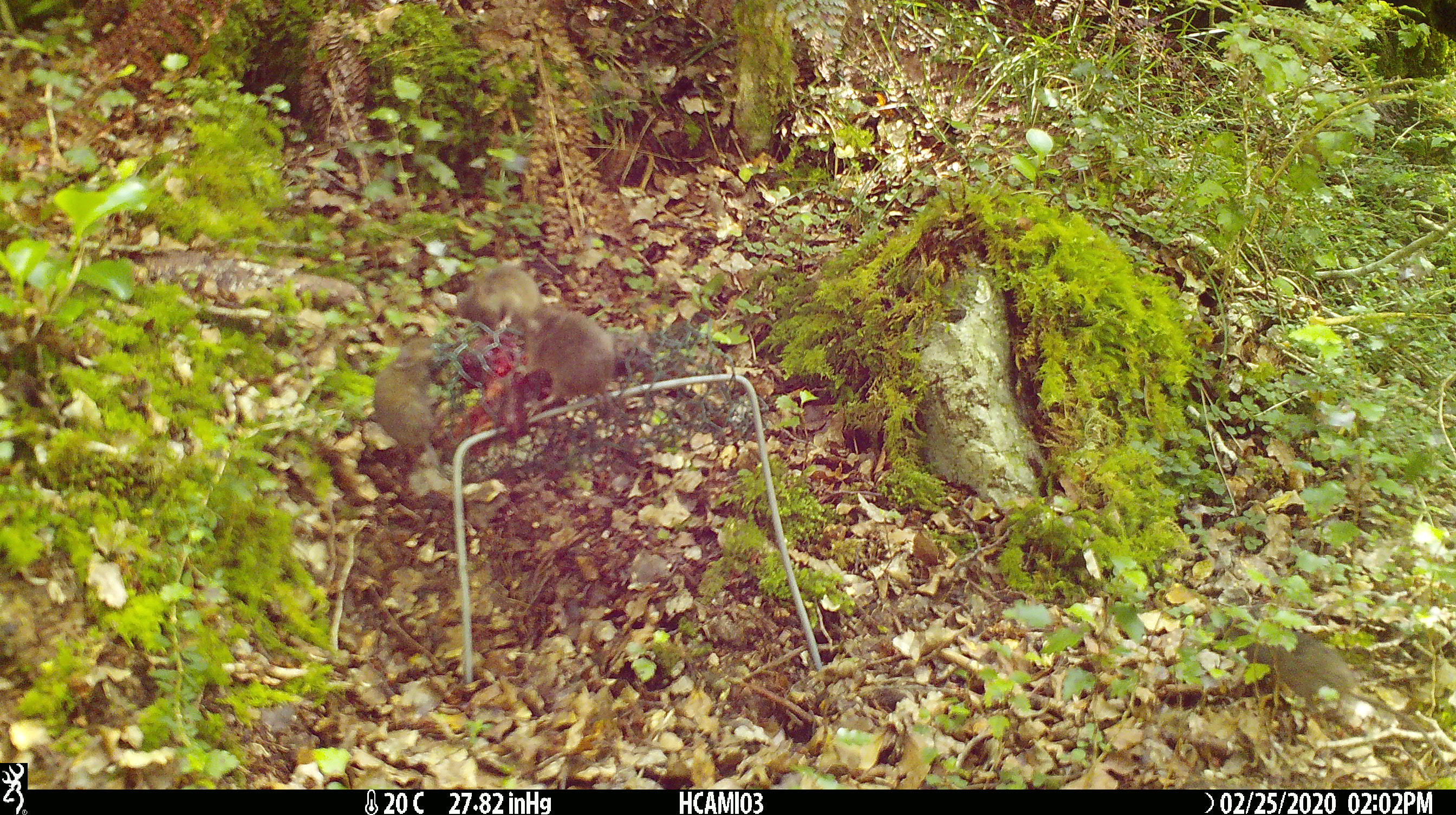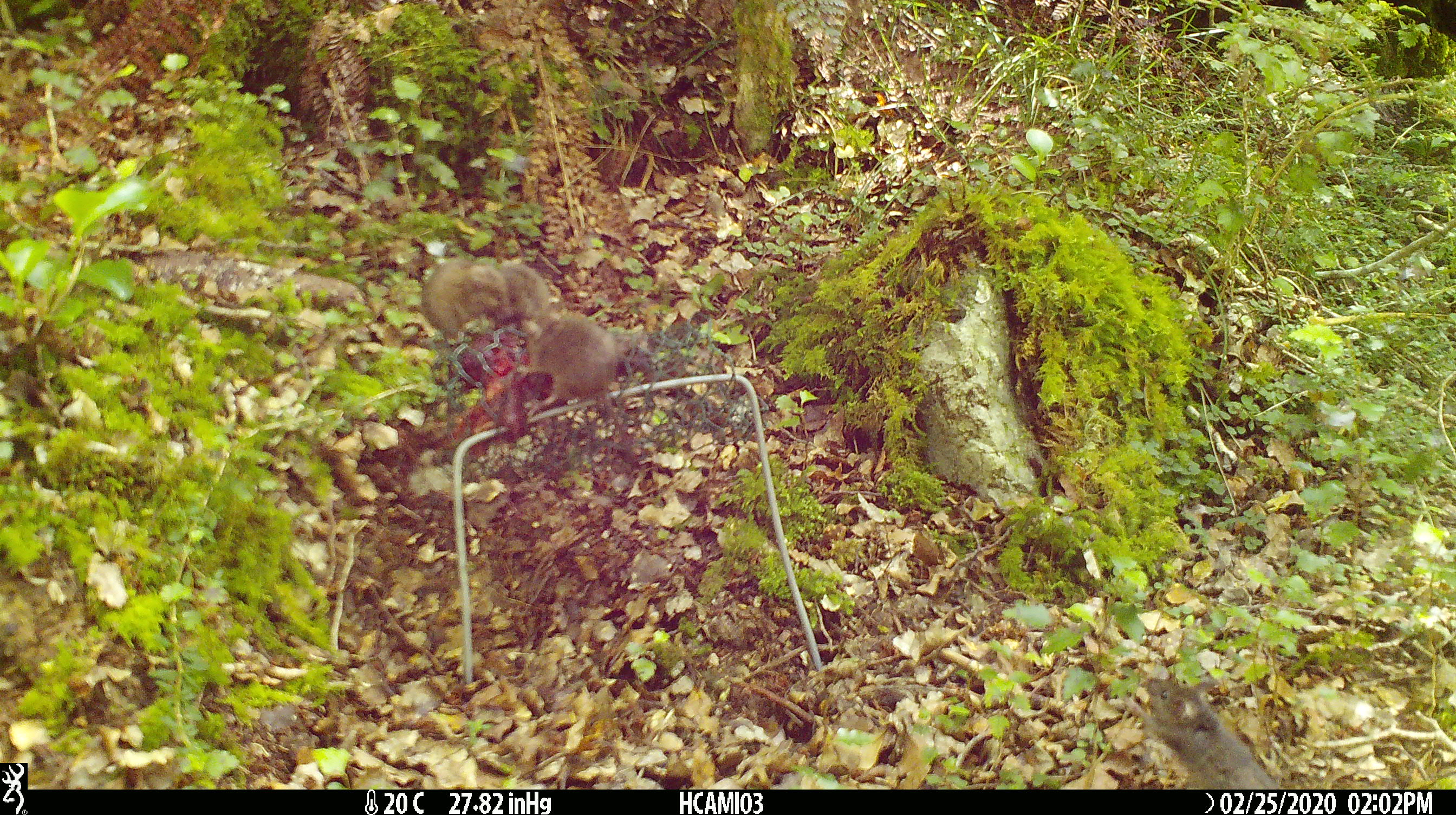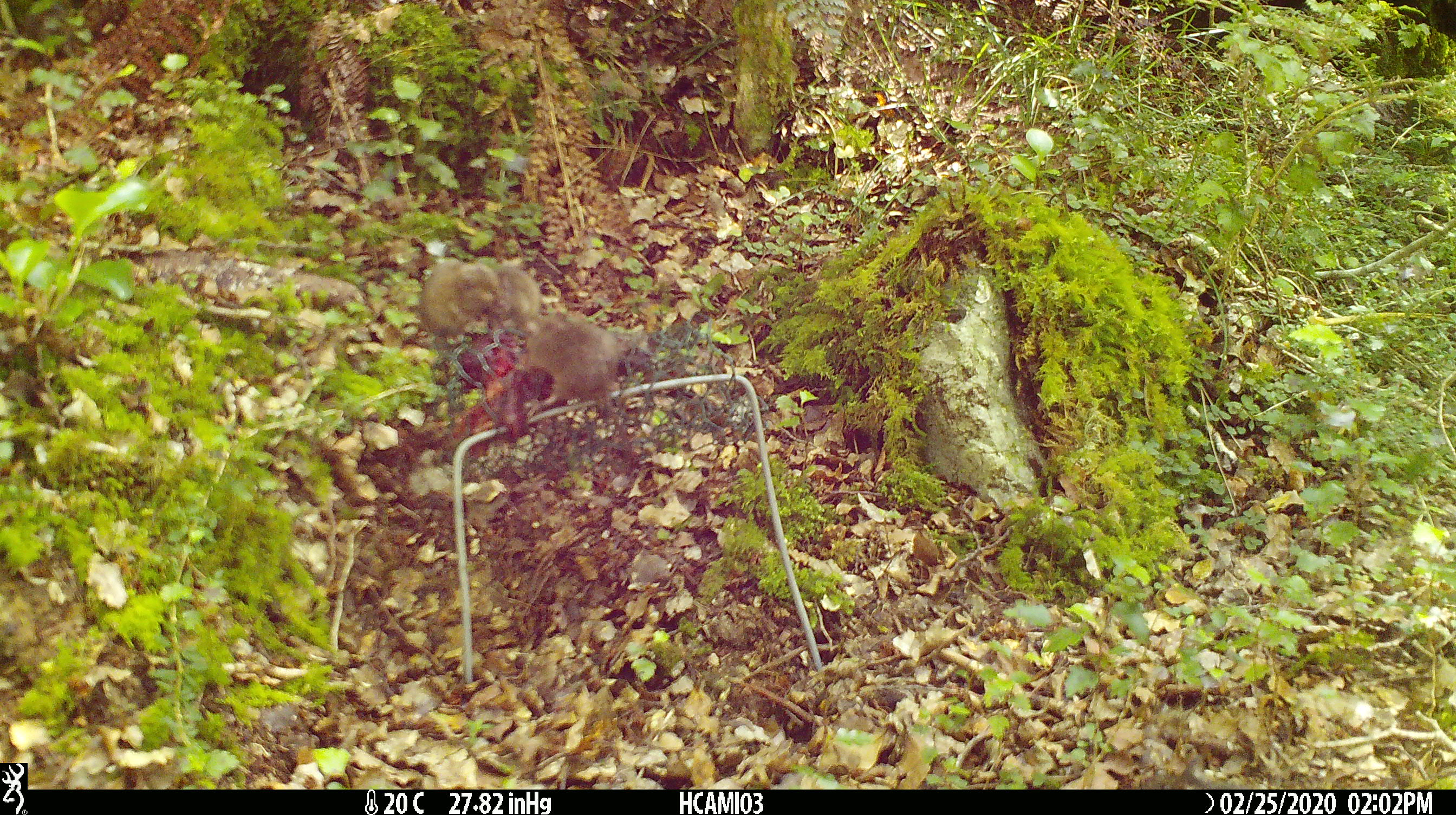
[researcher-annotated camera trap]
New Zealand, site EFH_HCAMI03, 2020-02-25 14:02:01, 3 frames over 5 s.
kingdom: Animalia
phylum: Chordata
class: Mammalia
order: Rodentia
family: Muridae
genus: Mus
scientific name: Mus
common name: mouse